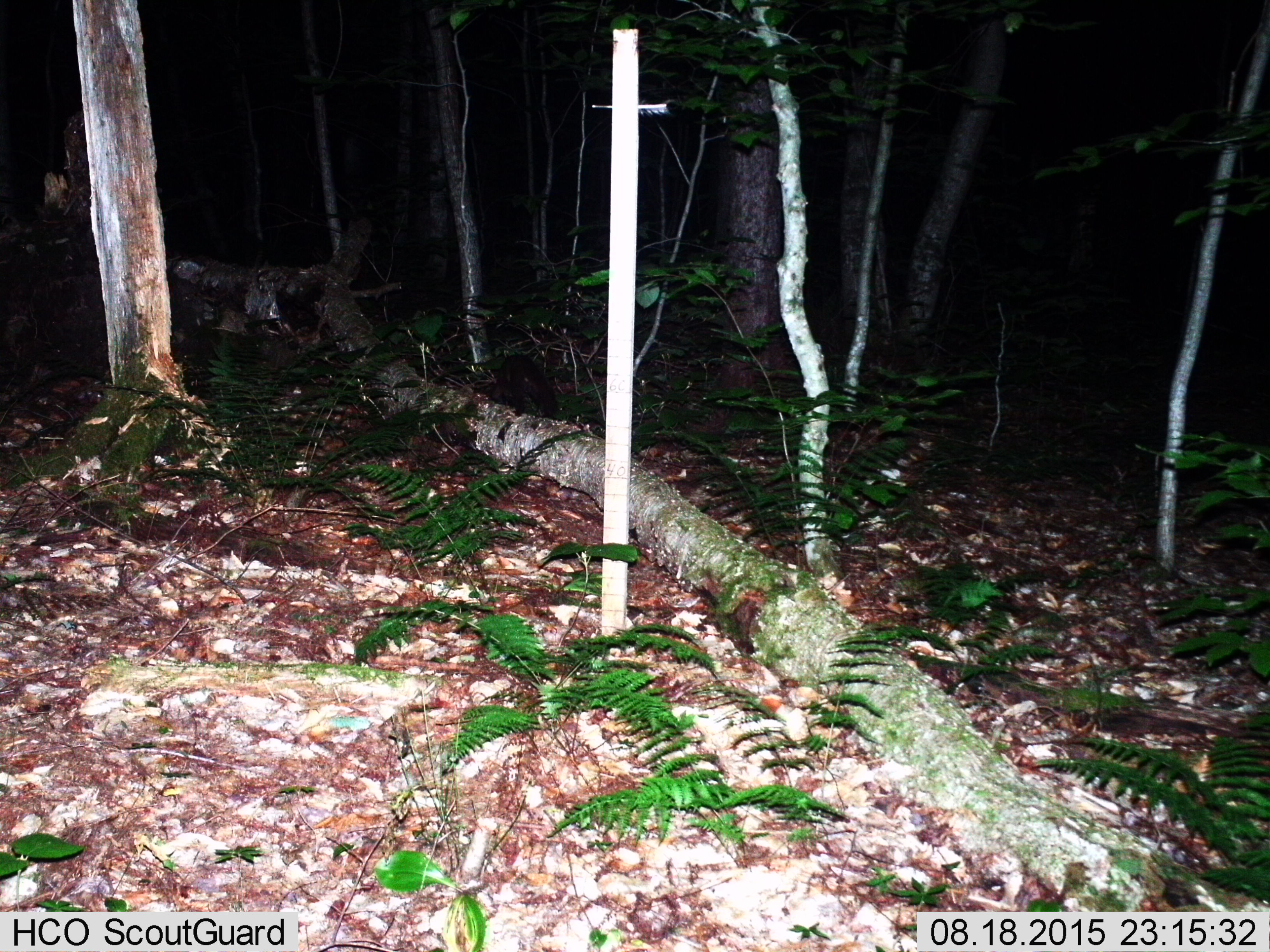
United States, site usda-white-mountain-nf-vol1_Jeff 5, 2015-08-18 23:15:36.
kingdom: Animalia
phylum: Chordata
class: Mammalia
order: Carnivora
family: Mustelidae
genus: Martes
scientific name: Martes americana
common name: american marten